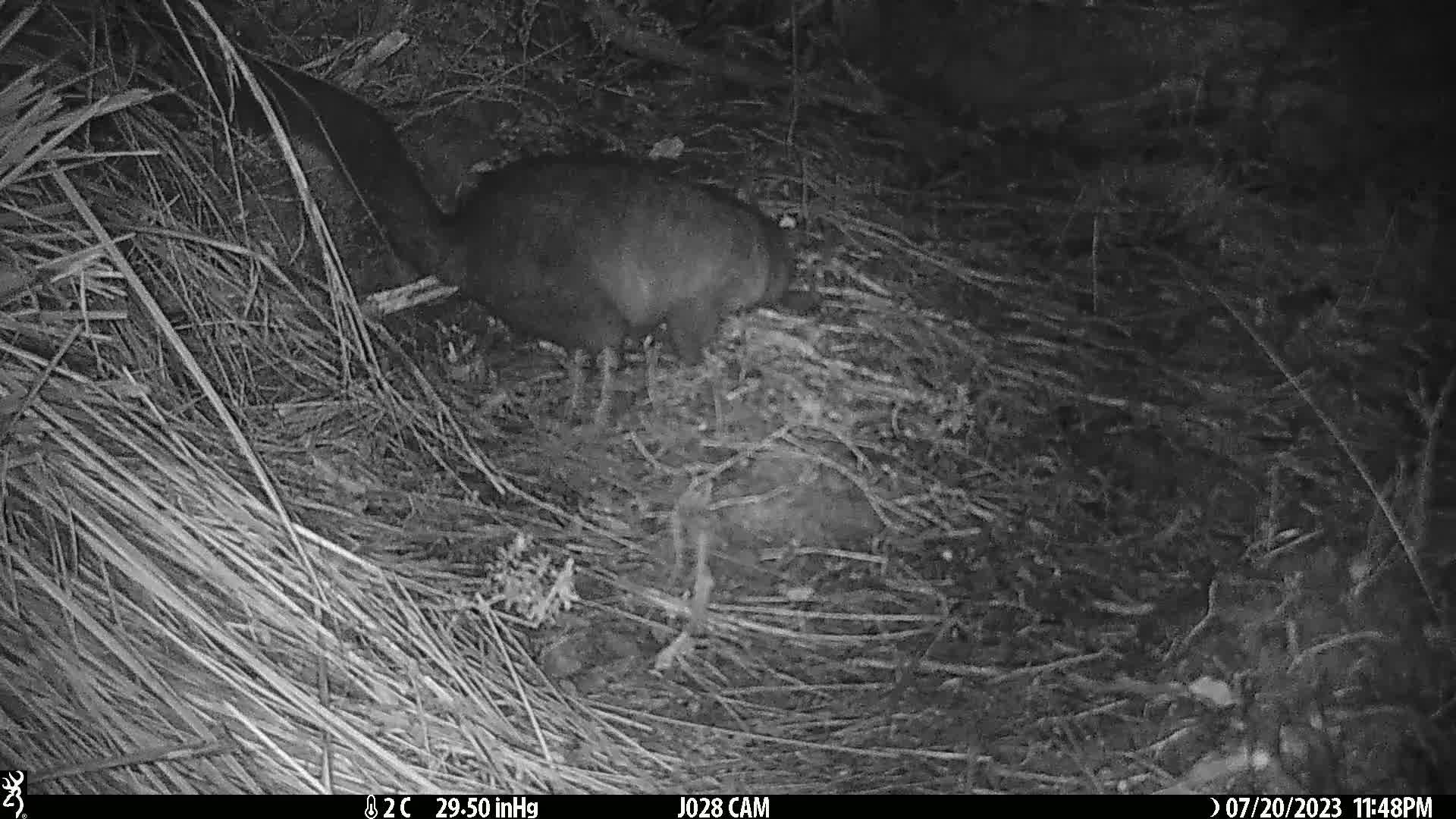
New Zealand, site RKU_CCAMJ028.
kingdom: Animalia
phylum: Chordata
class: Mammalia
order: Diprotodontia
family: Phalangeridae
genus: Trichosurus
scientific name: Trichosurus vulpecula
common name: common brushtail possum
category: possum